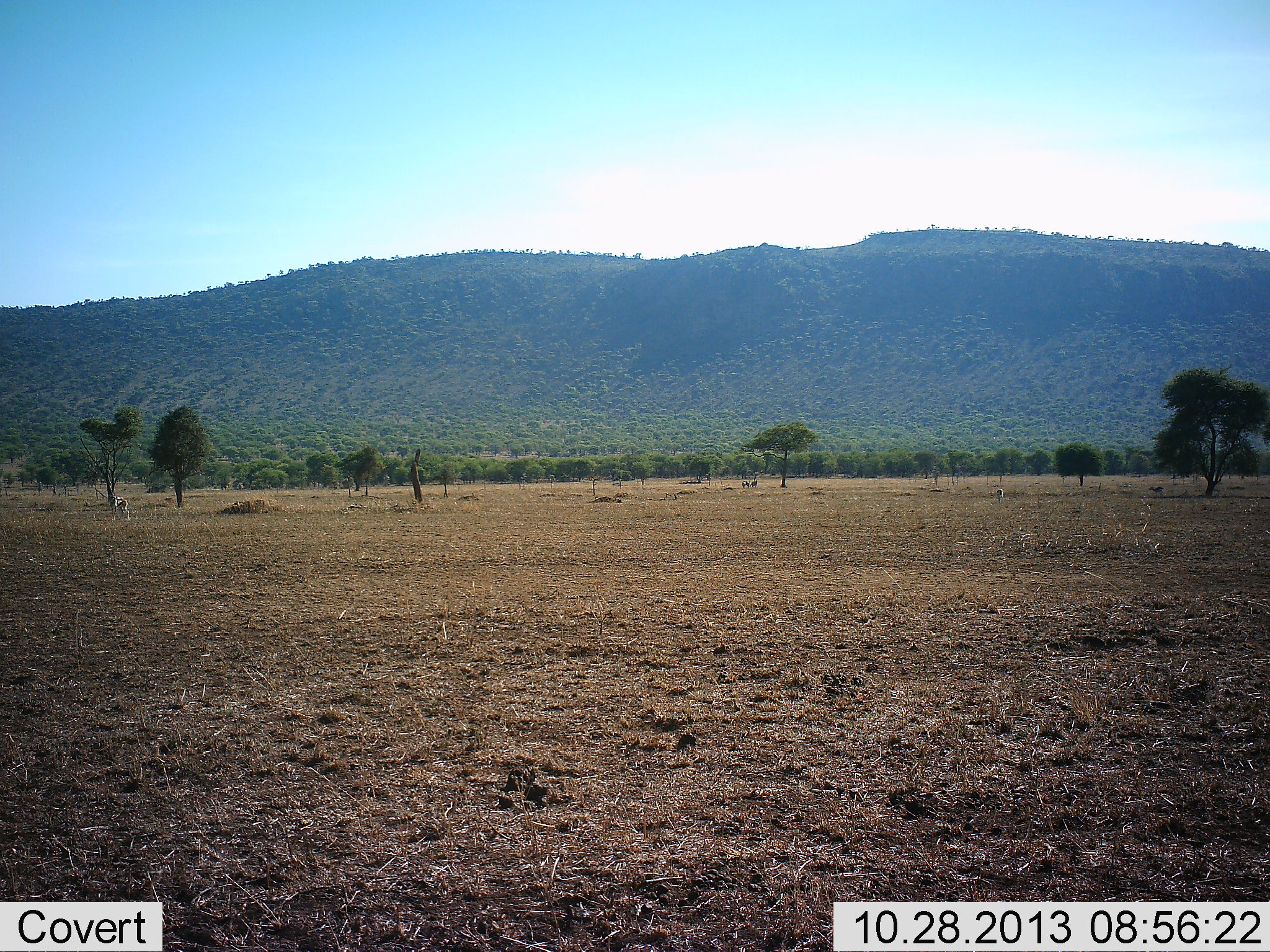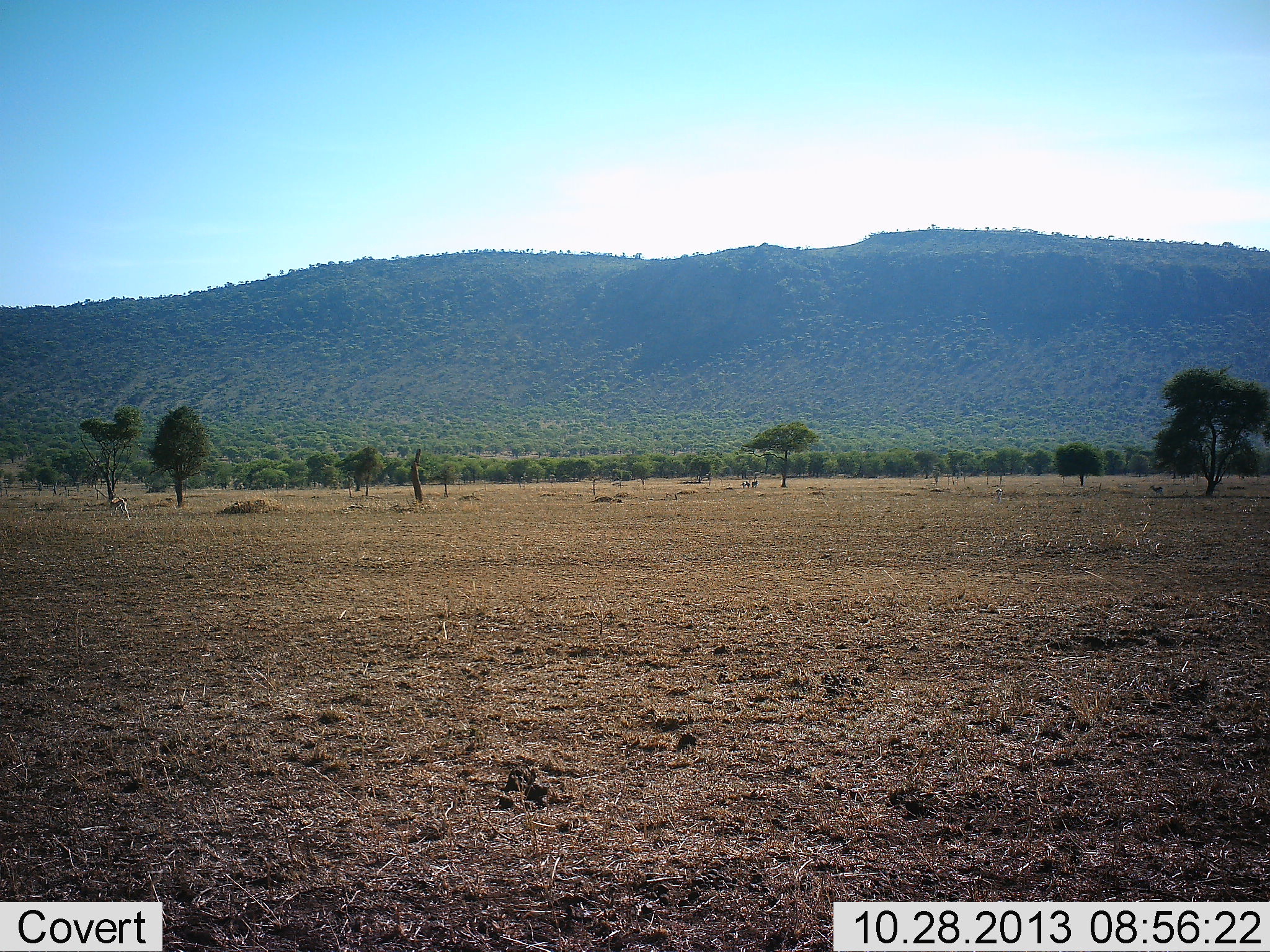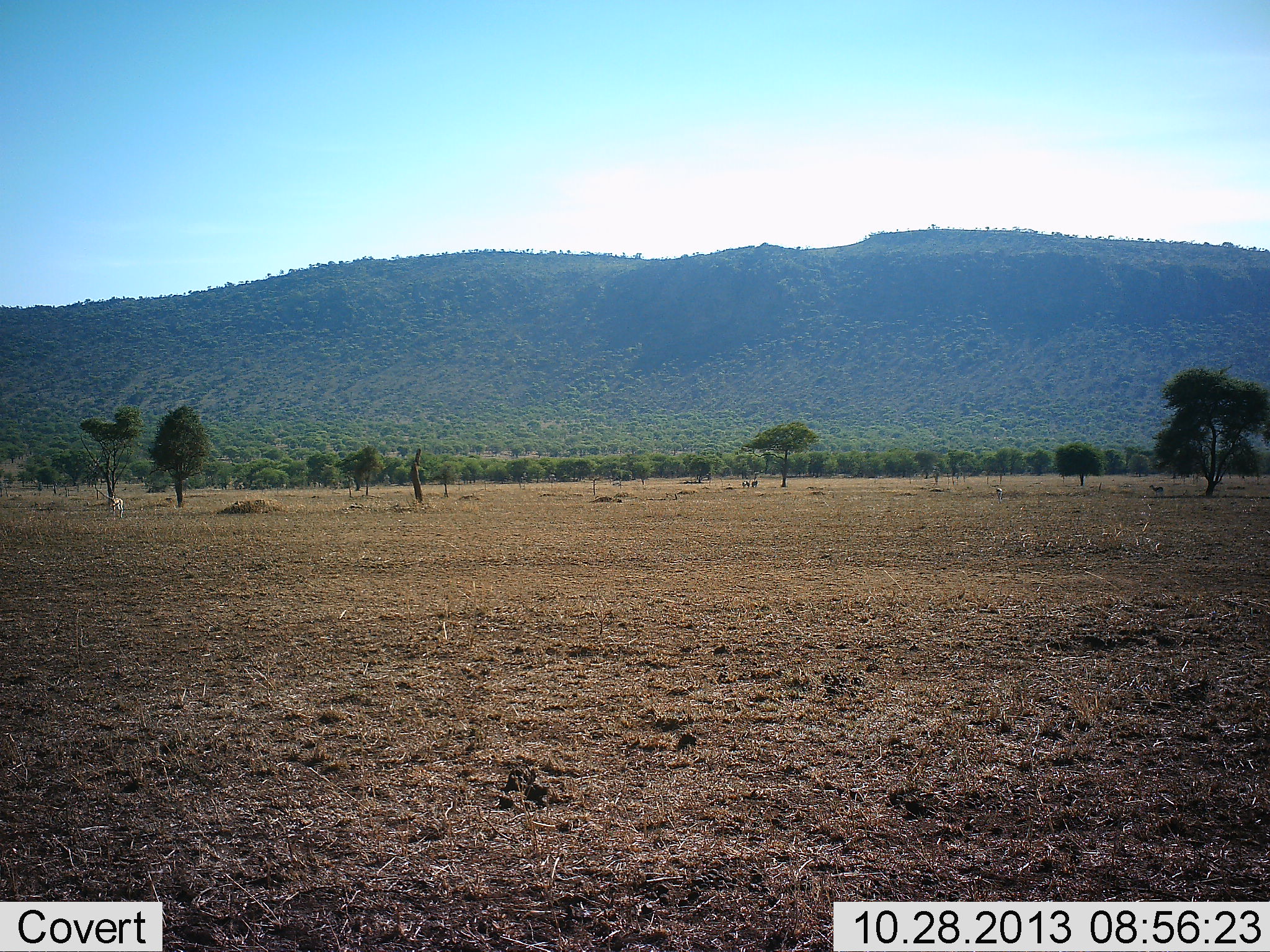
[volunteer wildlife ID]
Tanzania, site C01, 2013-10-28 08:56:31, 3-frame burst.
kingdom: Animalia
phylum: Chordata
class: Mammalia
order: Artiodactyla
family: Bovidae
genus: Eudorcas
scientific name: Eudorcas thomsonii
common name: thomson's gazelle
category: gazellethomsons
Gazellethomsons (thomson's gazelle) (Eudorcas thomsonii), count 1. Behavior (volunteer vote fractions): standing 50%, resting 0%, moving 50%, interacting 0%. Young present (vote fraction): 0%. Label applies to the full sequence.